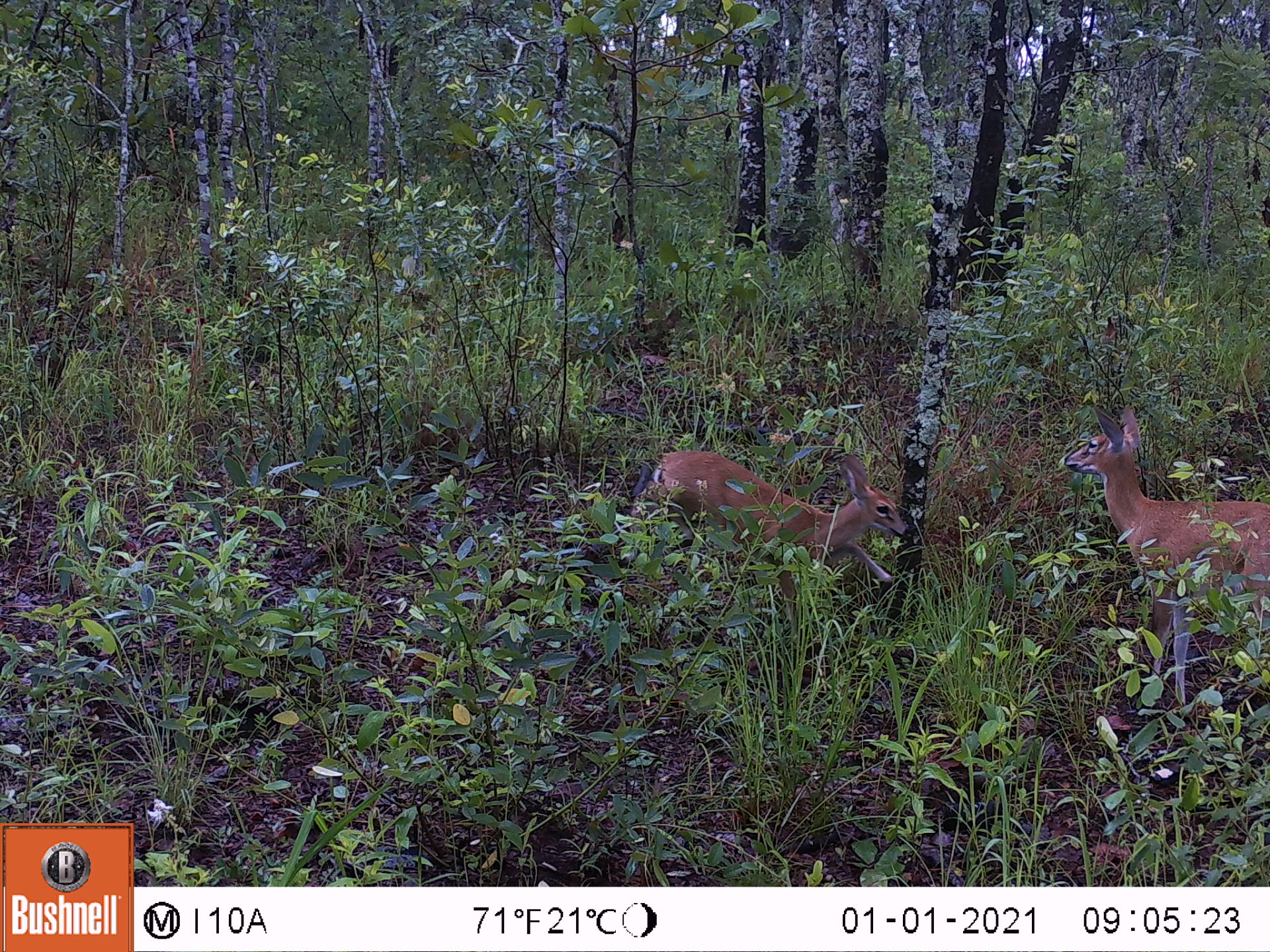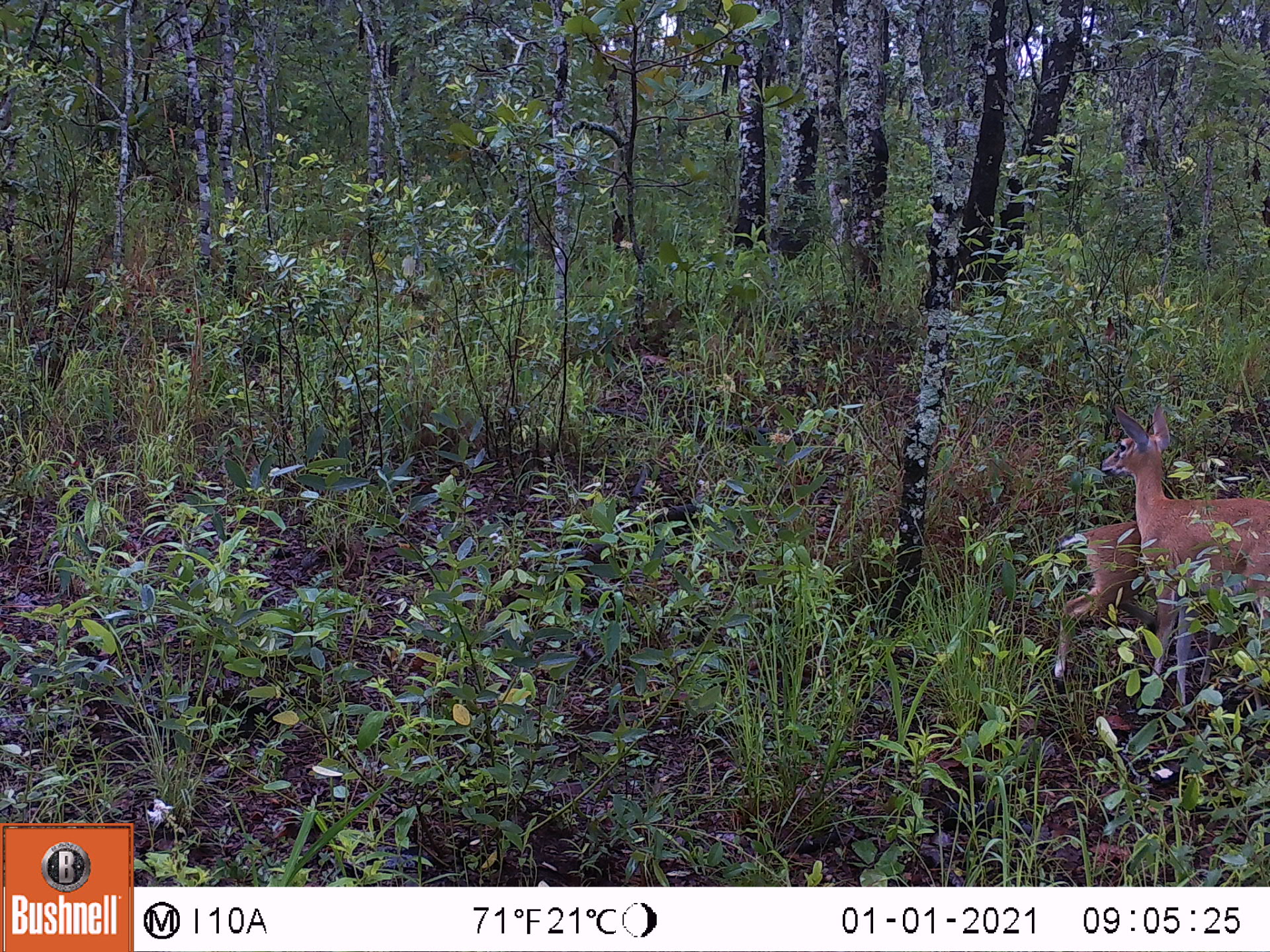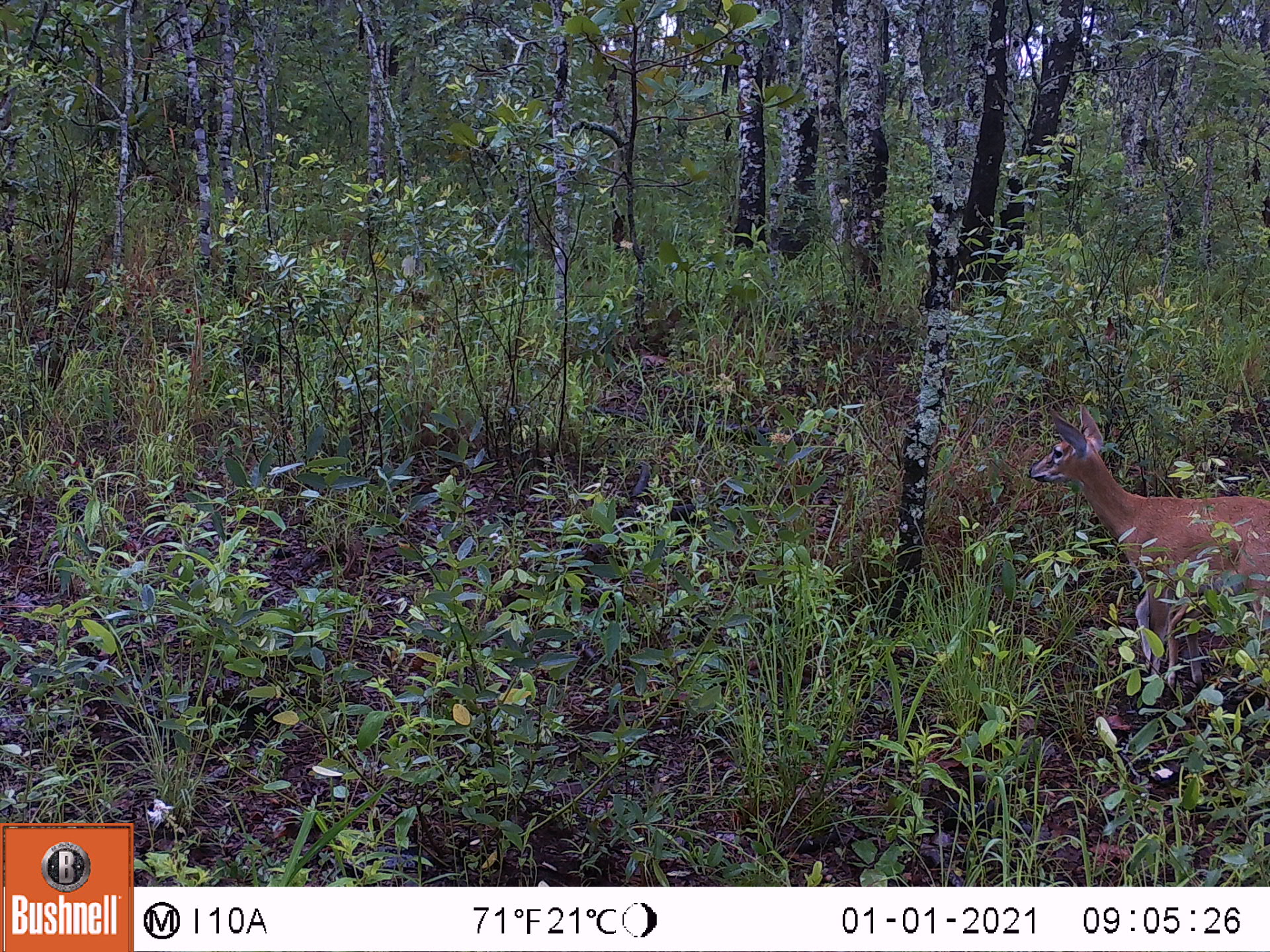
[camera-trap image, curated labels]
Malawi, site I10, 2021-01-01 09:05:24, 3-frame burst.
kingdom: Animalia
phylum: Chordata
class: Mammalia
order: Artiodactyla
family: Bovidae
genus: Sylvicapra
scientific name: Sylvicapra grimmia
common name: common duiker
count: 2